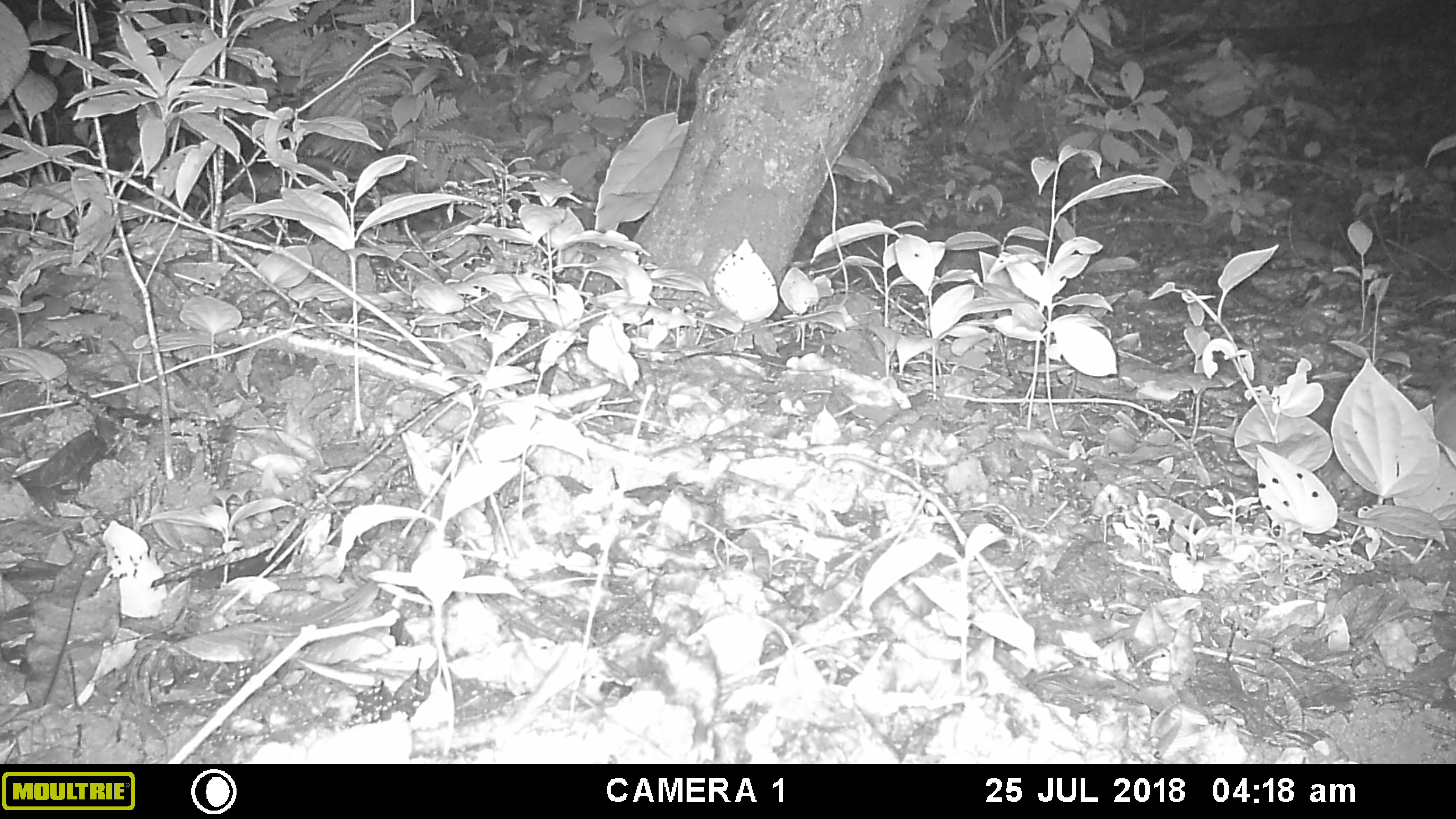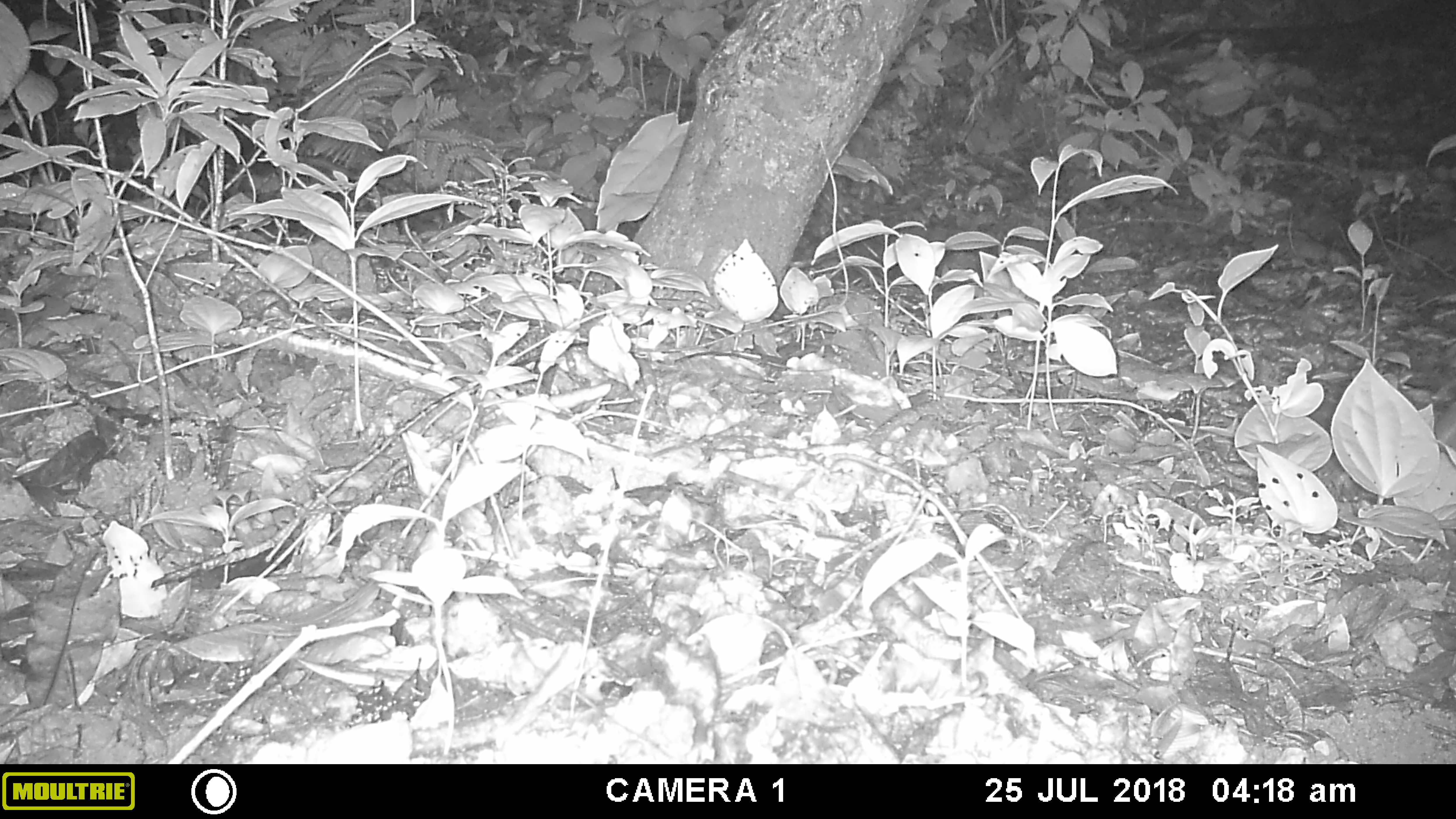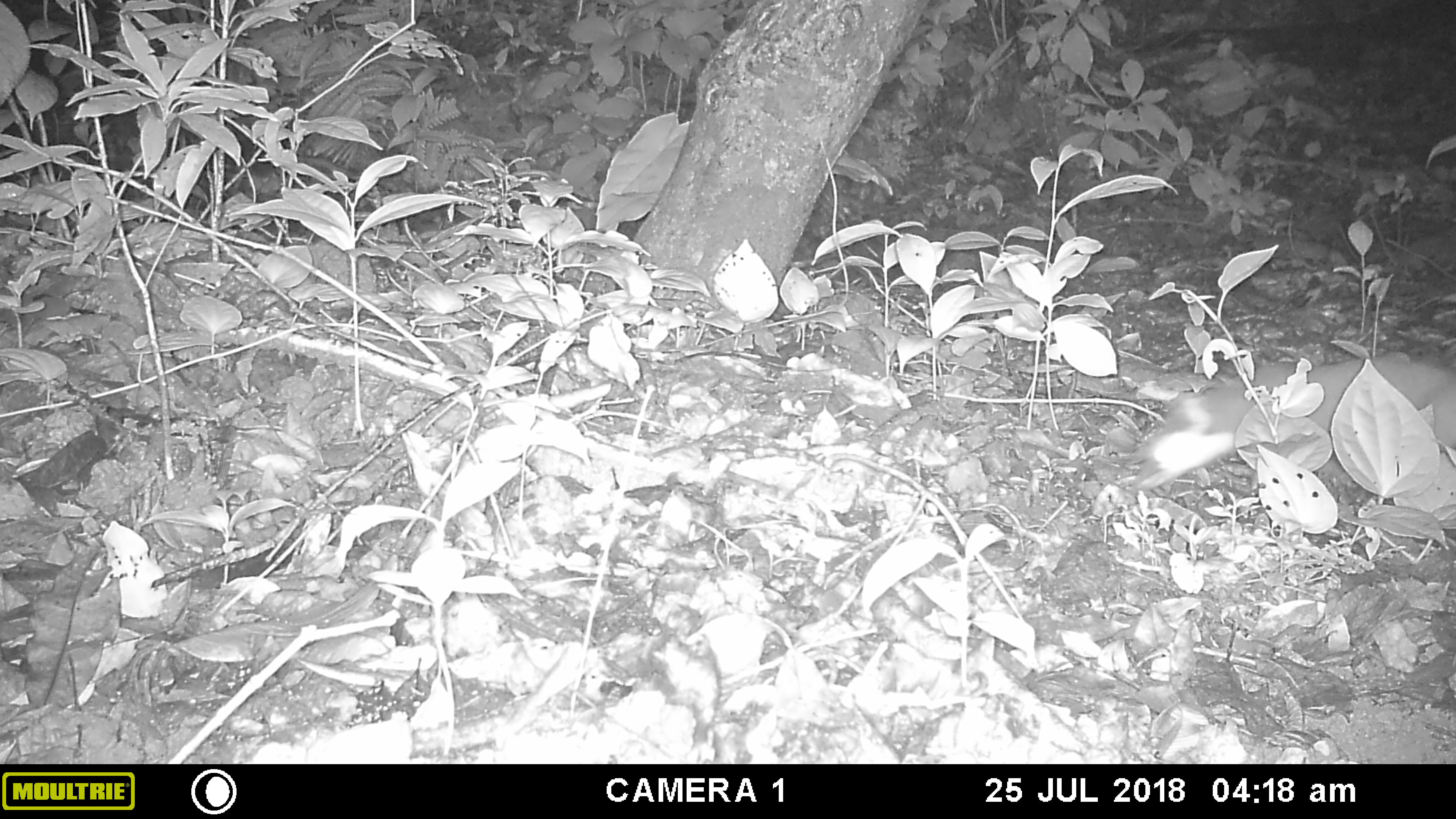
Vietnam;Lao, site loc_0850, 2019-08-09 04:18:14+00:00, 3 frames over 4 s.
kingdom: Animalia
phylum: Chordata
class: Mammalia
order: Carnivora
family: Mustelidae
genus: Melogale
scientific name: Melogale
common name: ferret badger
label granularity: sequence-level